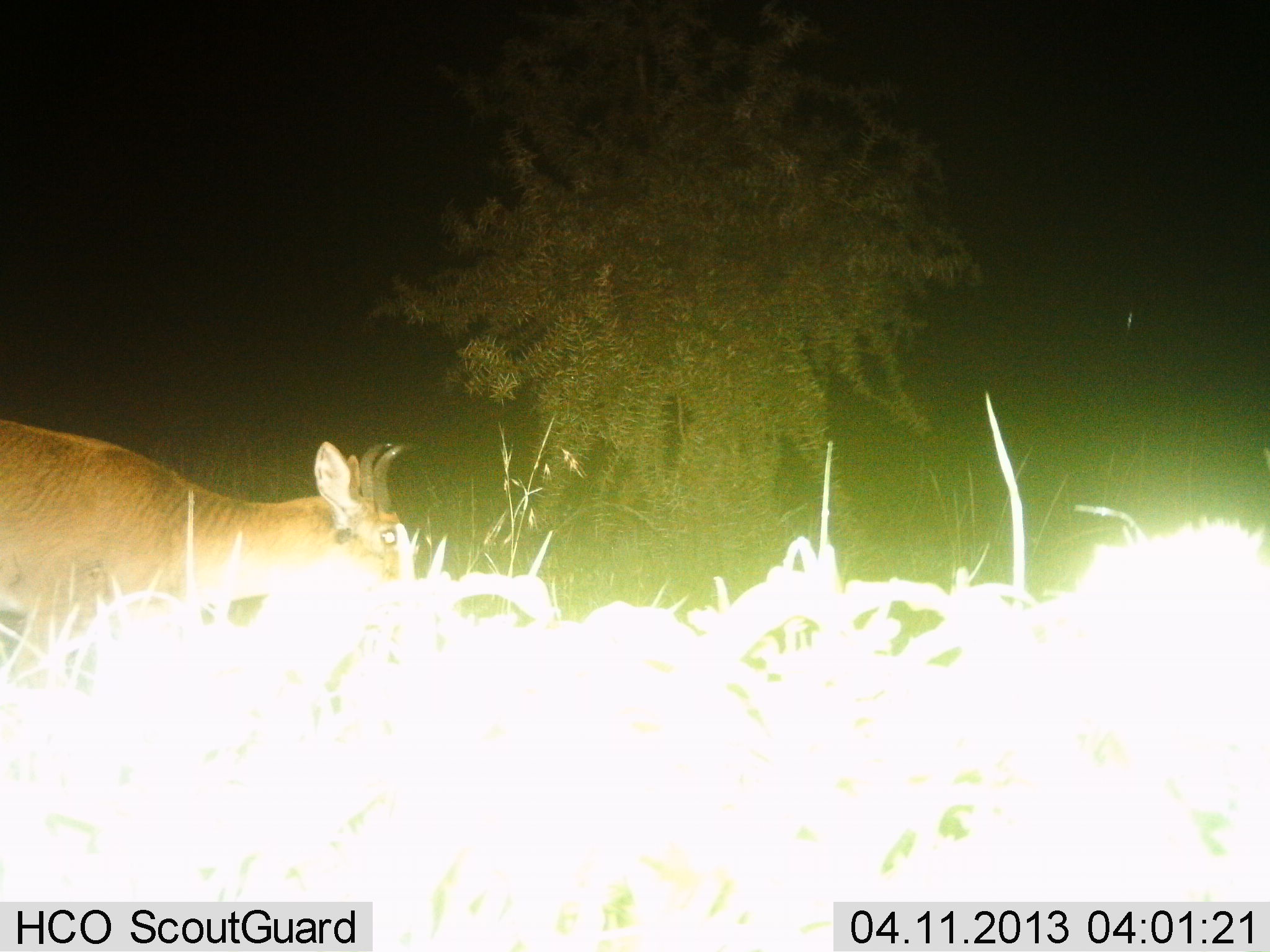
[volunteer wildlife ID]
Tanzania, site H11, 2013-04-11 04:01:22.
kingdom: Animalia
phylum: Chordata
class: Mammalia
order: Artiodactyla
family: Bovidae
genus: Redunca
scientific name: Redunca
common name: reedbuck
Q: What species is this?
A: Reedbuck (Redunca).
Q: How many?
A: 1.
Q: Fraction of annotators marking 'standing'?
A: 50%.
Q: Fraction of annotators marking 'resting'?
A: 0%.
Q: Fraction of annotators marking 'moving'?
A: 36%.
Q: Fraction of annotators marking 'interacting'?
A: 0%.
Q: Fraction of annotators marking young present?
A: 0%.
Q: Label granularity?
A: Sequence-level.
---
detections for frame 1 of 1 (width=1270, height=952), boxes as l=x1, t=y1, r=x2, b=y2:
animal: l=0, t=403, r=408, b=702